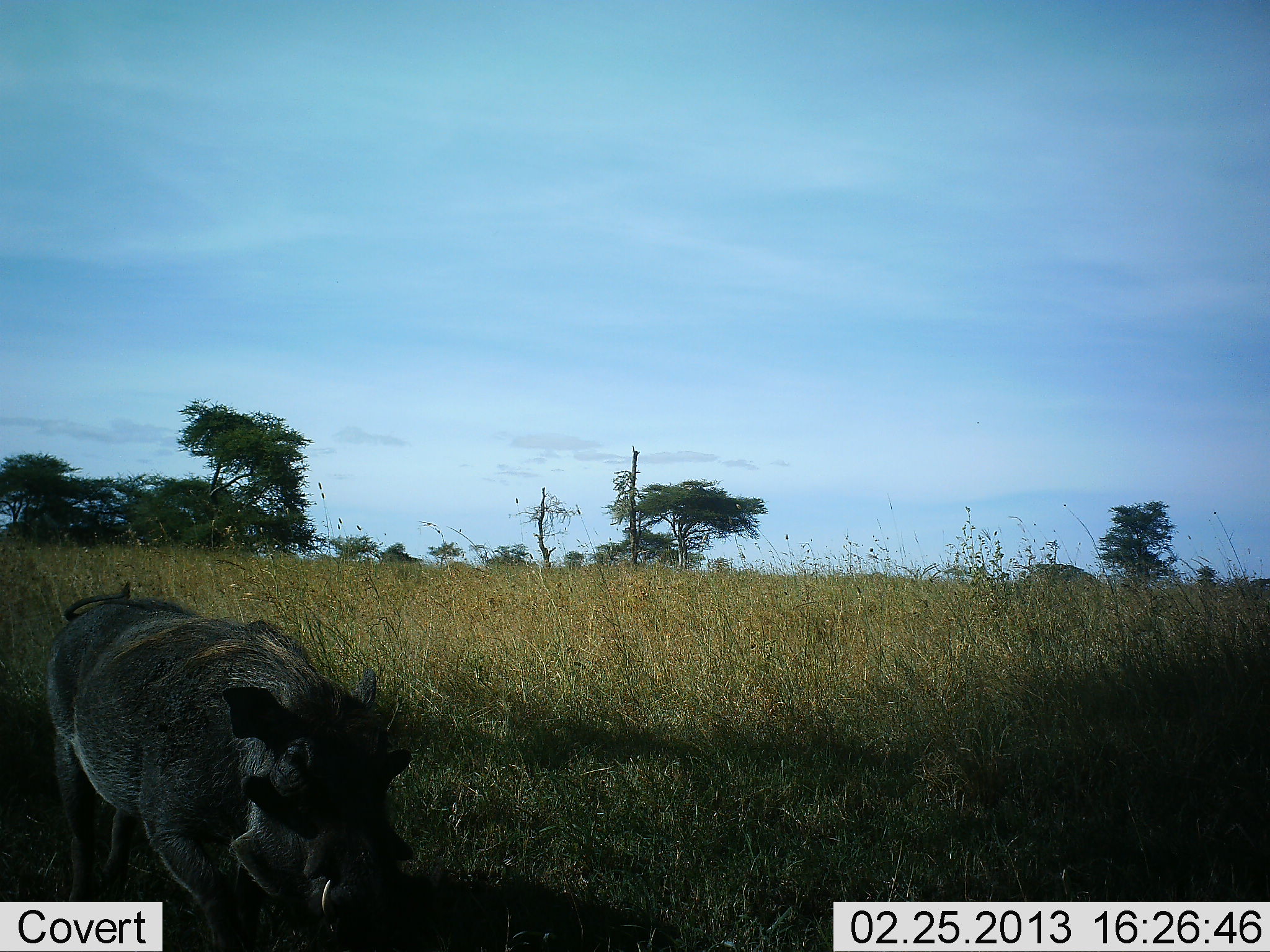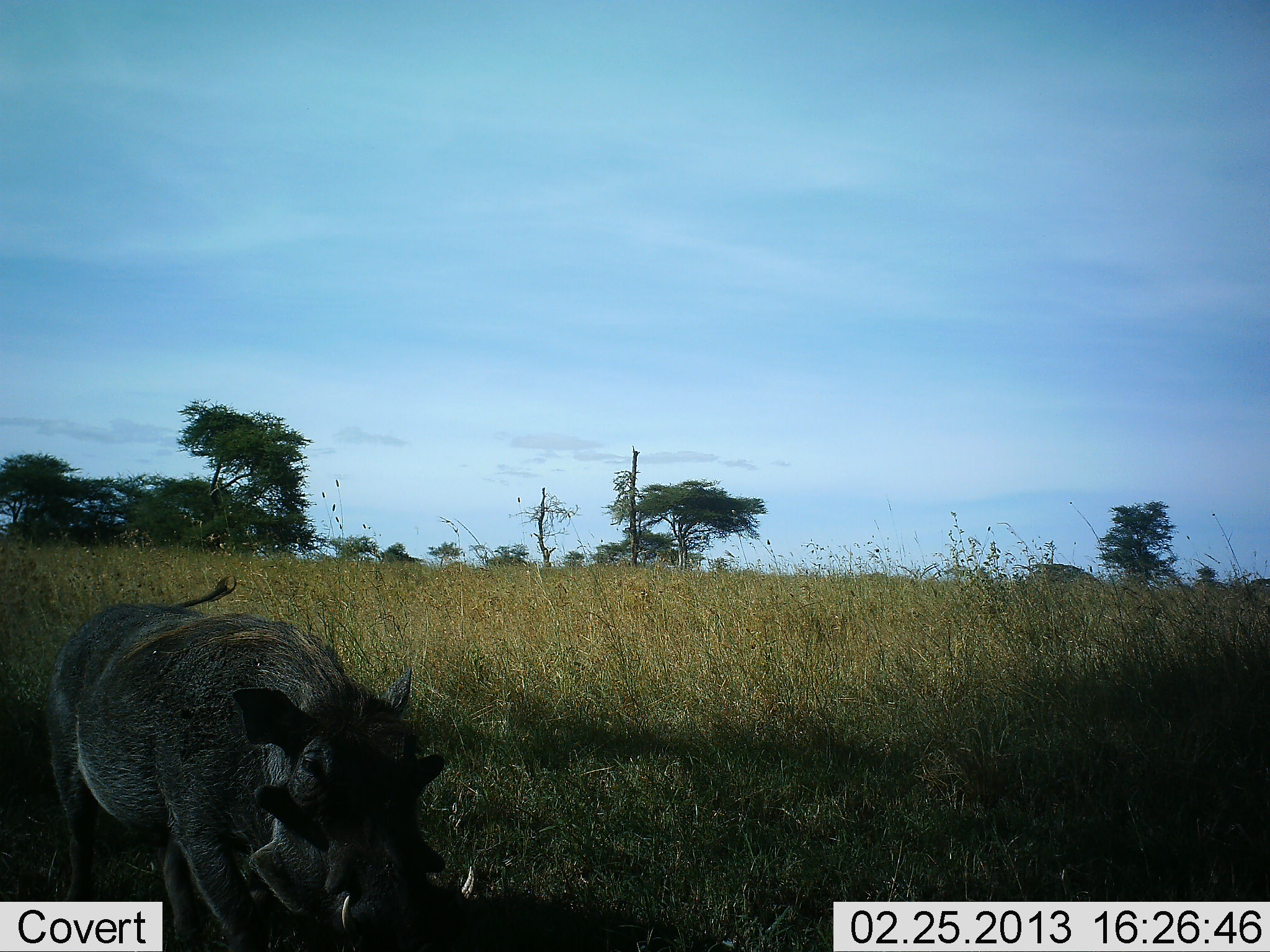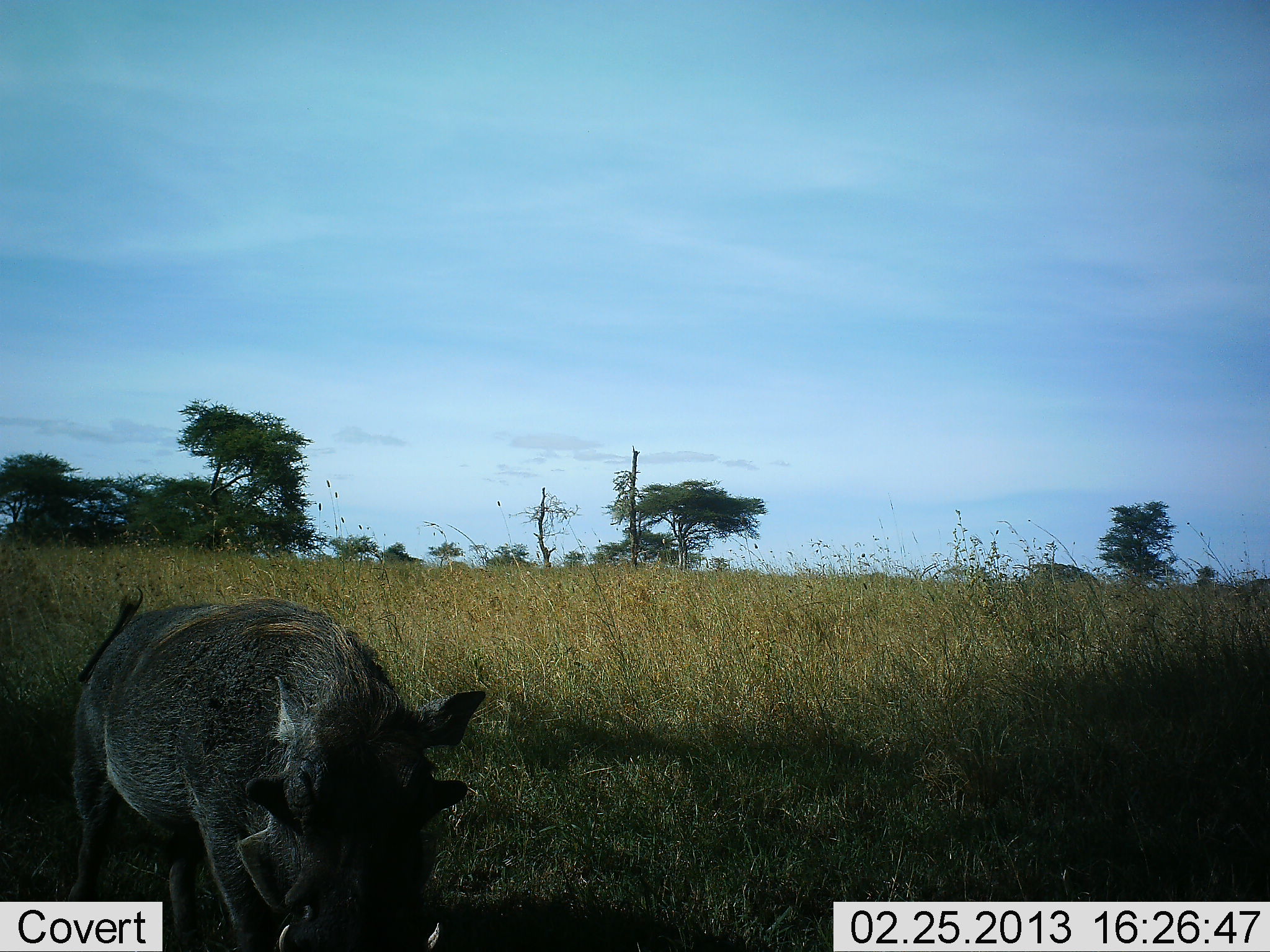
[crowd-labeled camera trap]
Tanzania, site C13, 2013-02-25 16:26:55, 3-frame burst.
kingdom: Animalia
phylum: Chordata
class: Mammalia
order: Artiodactyla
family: Suidae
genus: Phacochoerus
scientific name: Phacochoerus africanus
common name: warthog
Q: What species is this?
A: Warthog (Phacochoerus africanus).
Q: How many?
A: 1.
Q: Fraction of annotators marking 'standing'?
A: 22%.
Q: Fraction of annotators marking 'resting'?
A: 0%.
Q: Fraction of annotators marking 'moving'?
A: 68%.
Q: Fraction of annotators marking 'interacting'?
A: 3%.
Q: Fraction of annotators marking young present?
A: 0%.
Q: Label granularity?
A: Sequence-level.